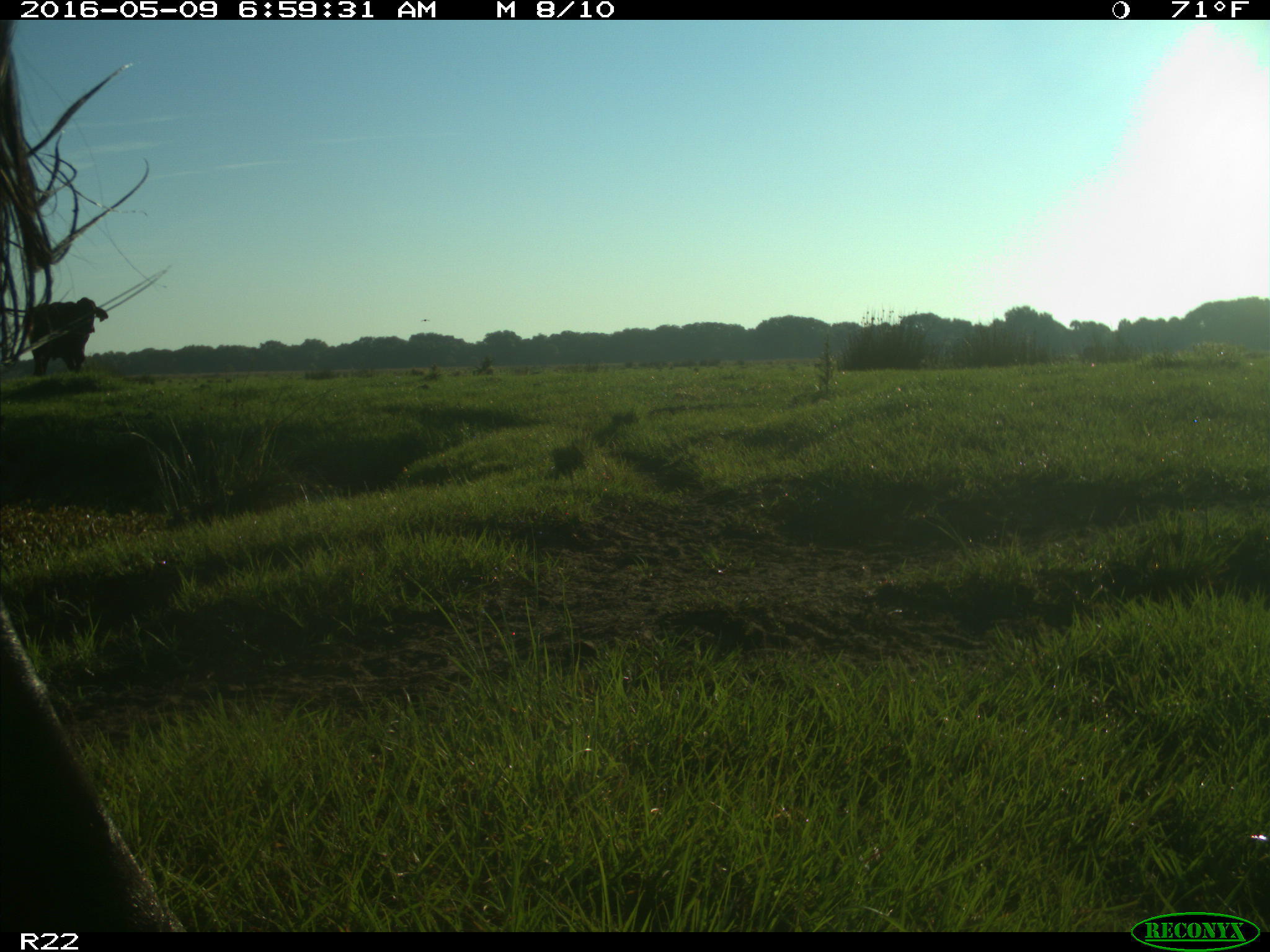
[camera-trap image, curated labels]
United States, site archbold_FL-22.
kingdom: Animalia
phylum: Chordata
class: Mammalia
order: Artiodactyla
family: Bovidae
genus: Bos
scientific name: Bos taurus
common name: domestic cow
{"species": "Bos taurus (domestic cow)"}